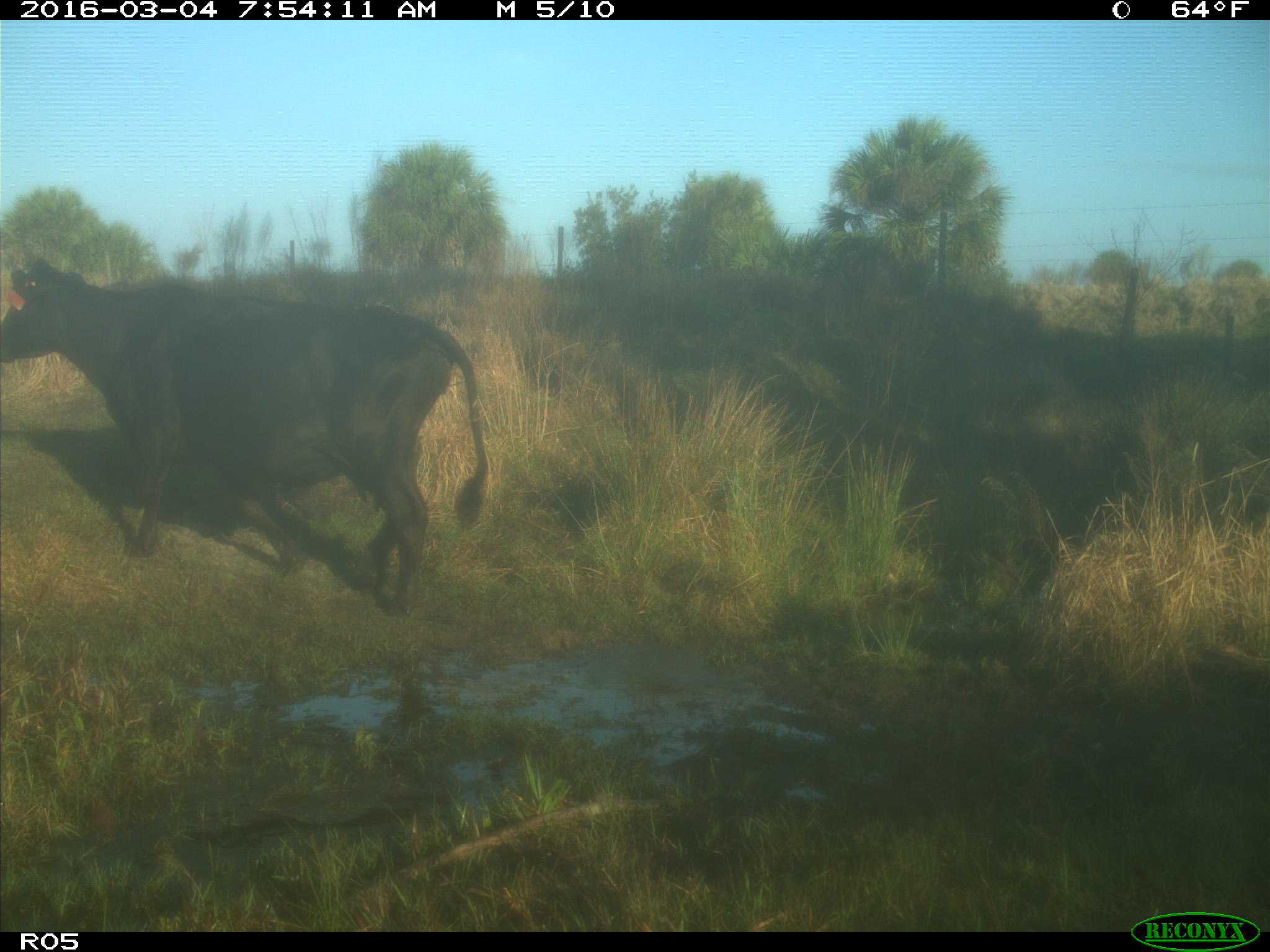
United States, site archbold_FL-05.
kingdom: Animalia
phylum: Chordata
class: Mammalia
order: Artiodactyla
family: Bovidae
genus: Bos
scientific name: Bos taurus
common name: domestic cow